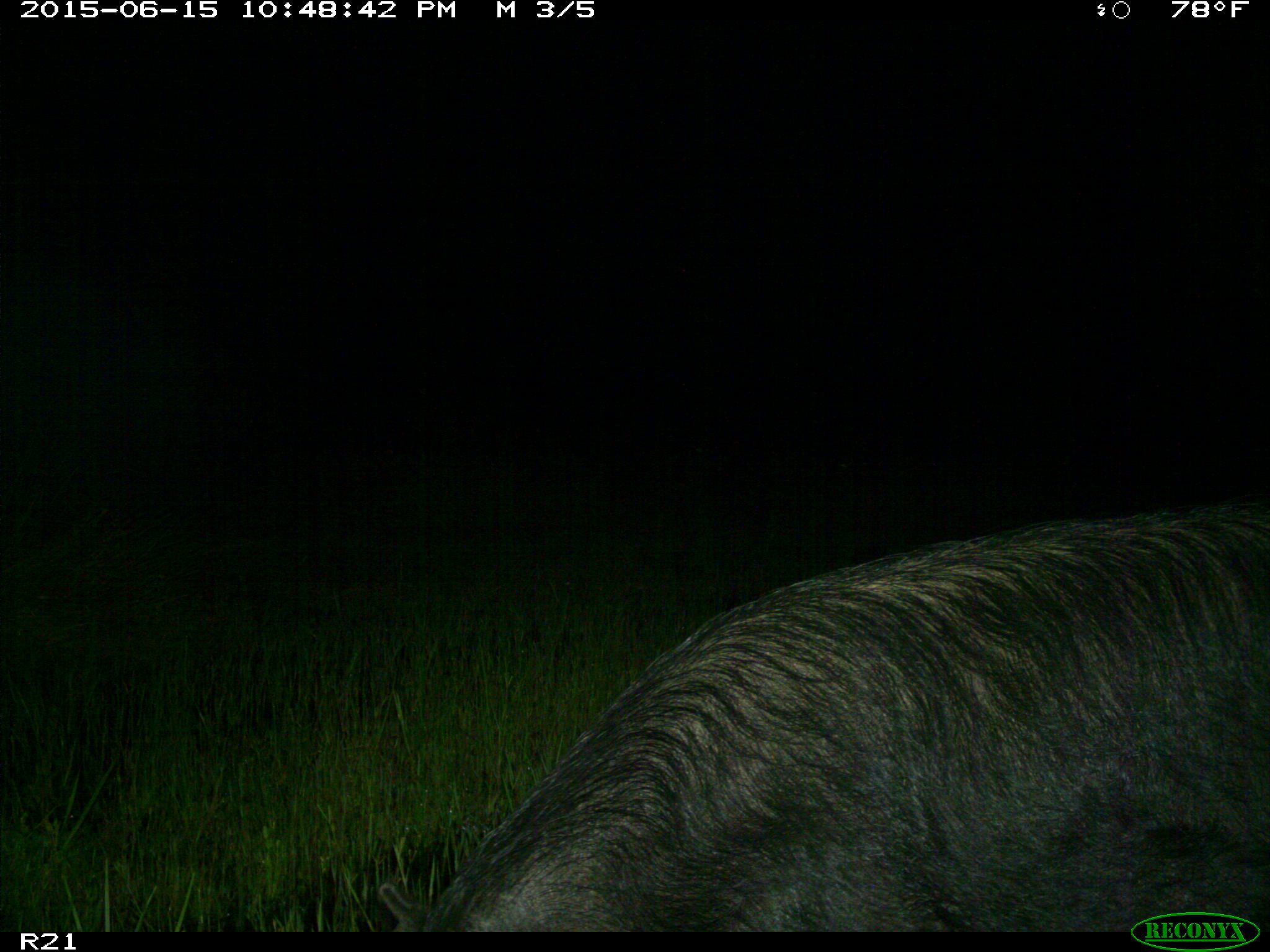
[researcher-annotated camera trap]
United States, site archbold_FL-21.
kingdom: Animalia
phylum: Chordata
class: Mammalia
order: Artiodactyla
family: Suidae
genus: Sus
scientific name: Sus scrofa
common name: wild boar